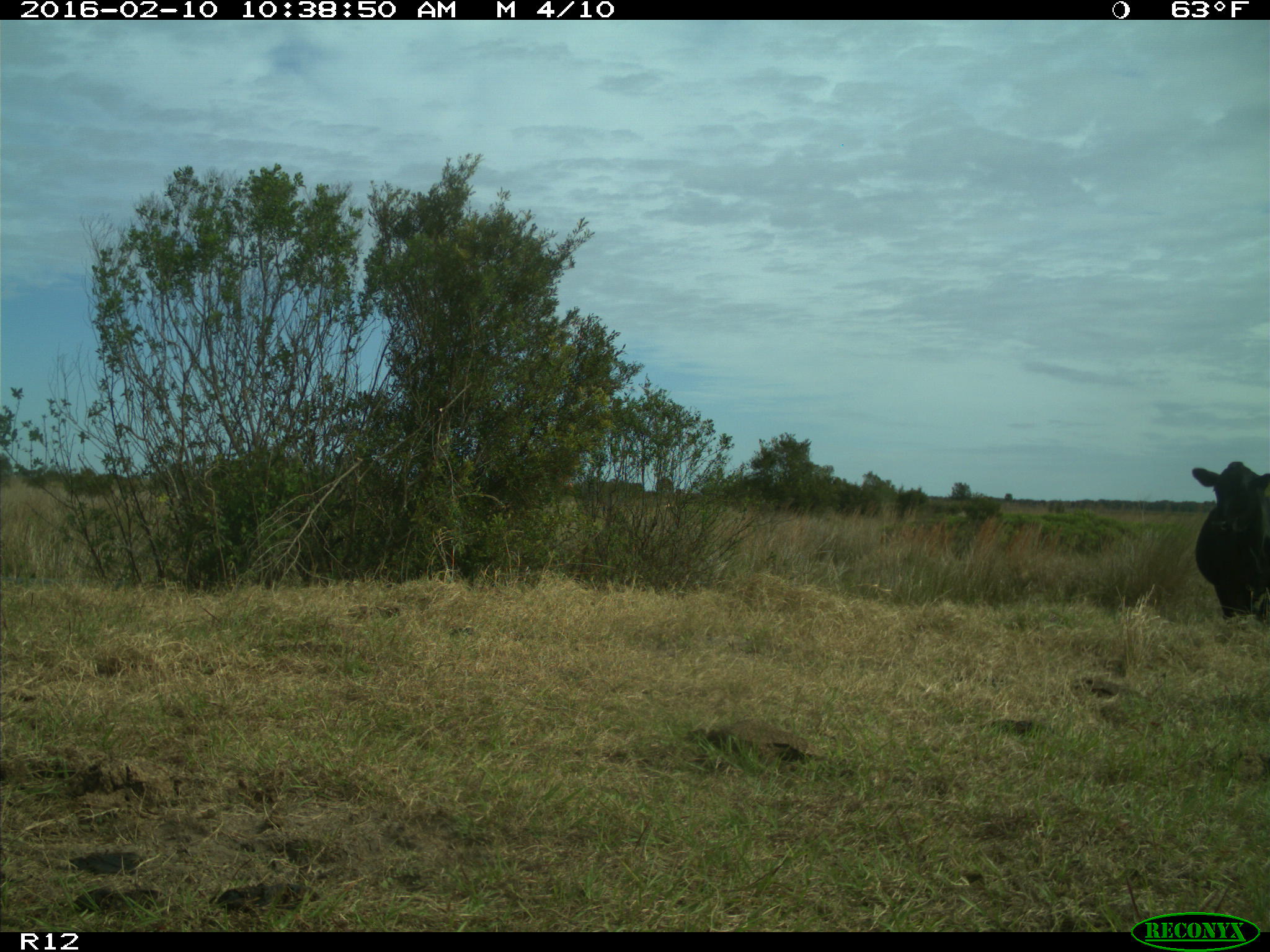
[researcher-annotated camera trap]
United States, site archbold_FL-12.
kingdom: Animalia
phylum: Chordata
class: Mammalia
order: Artiodactyla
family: Bovidae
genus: Bos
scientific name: Bos taurus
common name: domestic cow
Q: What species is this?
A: Bos taurus (domestic cow).